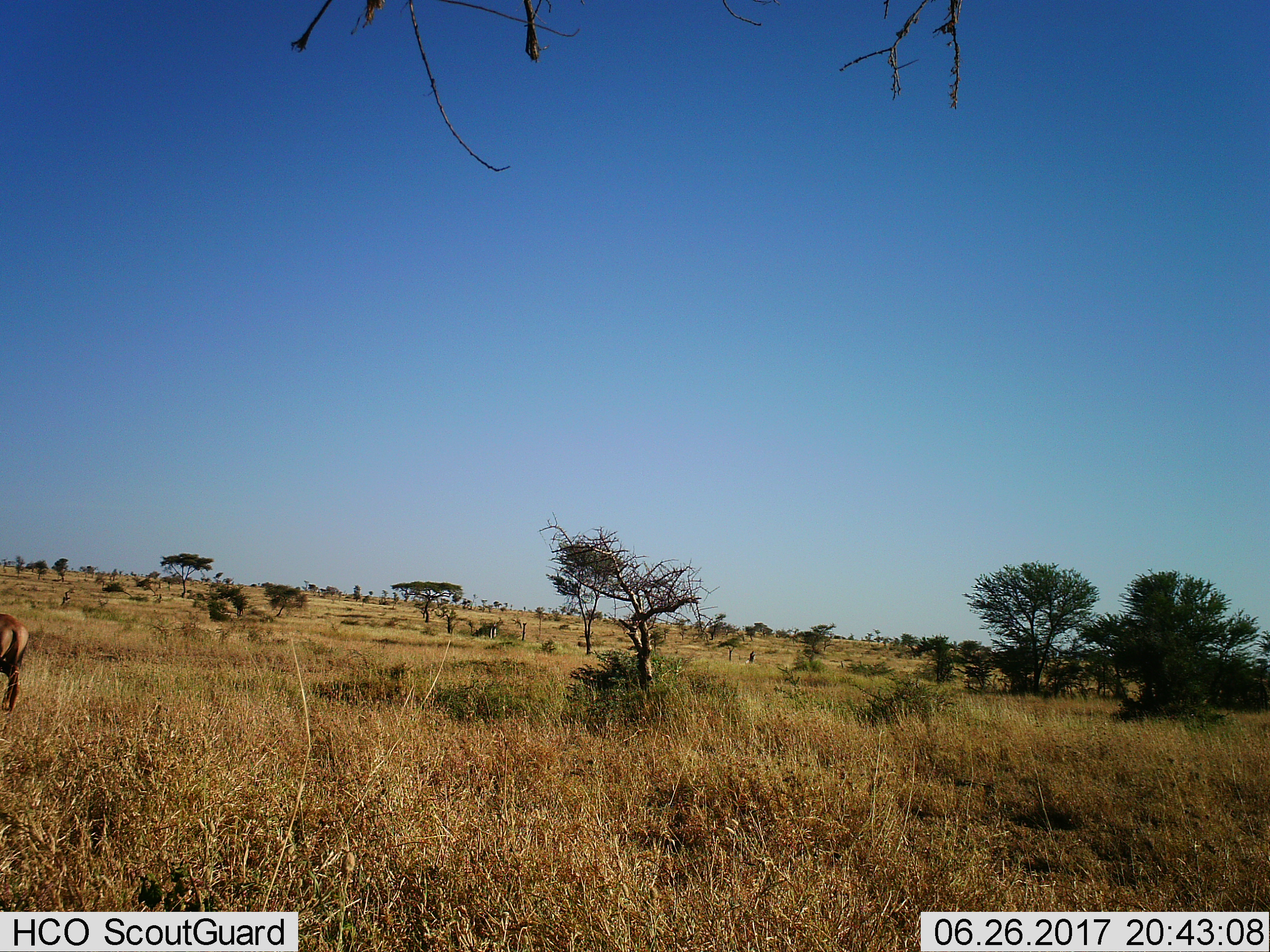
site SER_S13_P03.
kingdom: Animalia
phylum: Chordata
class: Mammalia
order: Artiodactyla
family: Bovidae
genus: Damaliscus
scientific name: Damaliscus lunatus jimela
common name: topi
Topi (Damaliscus lunatus jimela), count 1. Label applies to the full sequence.